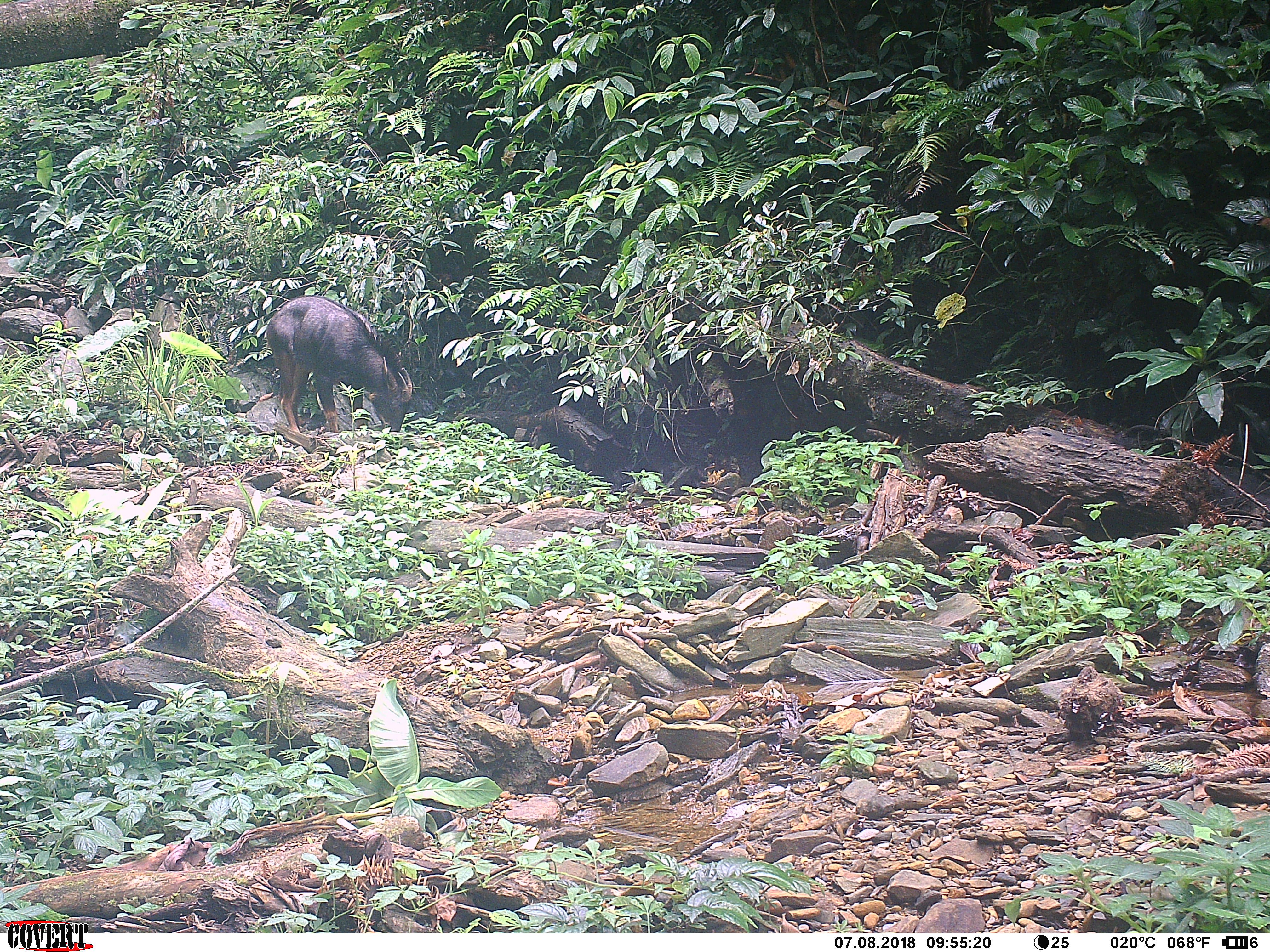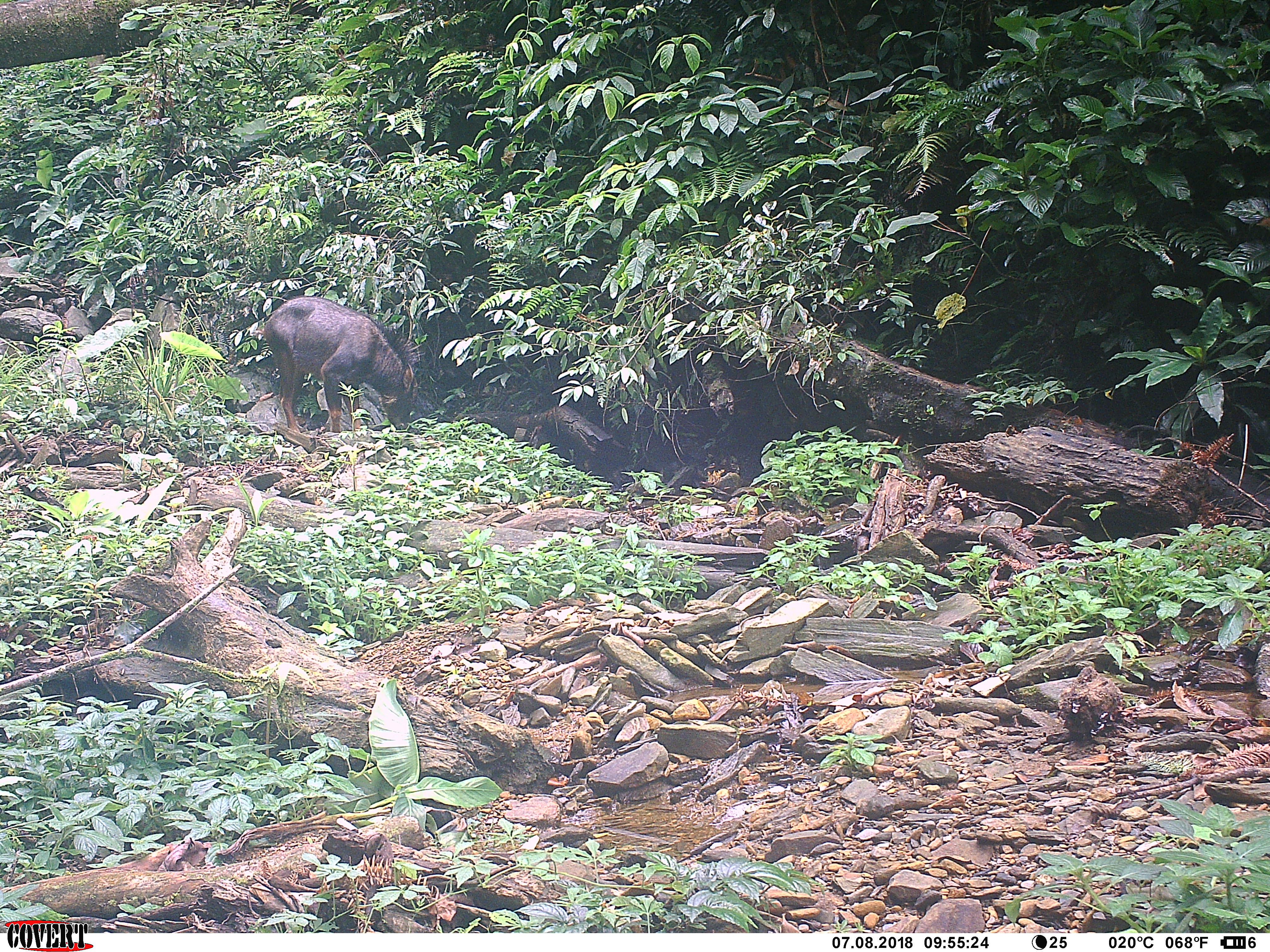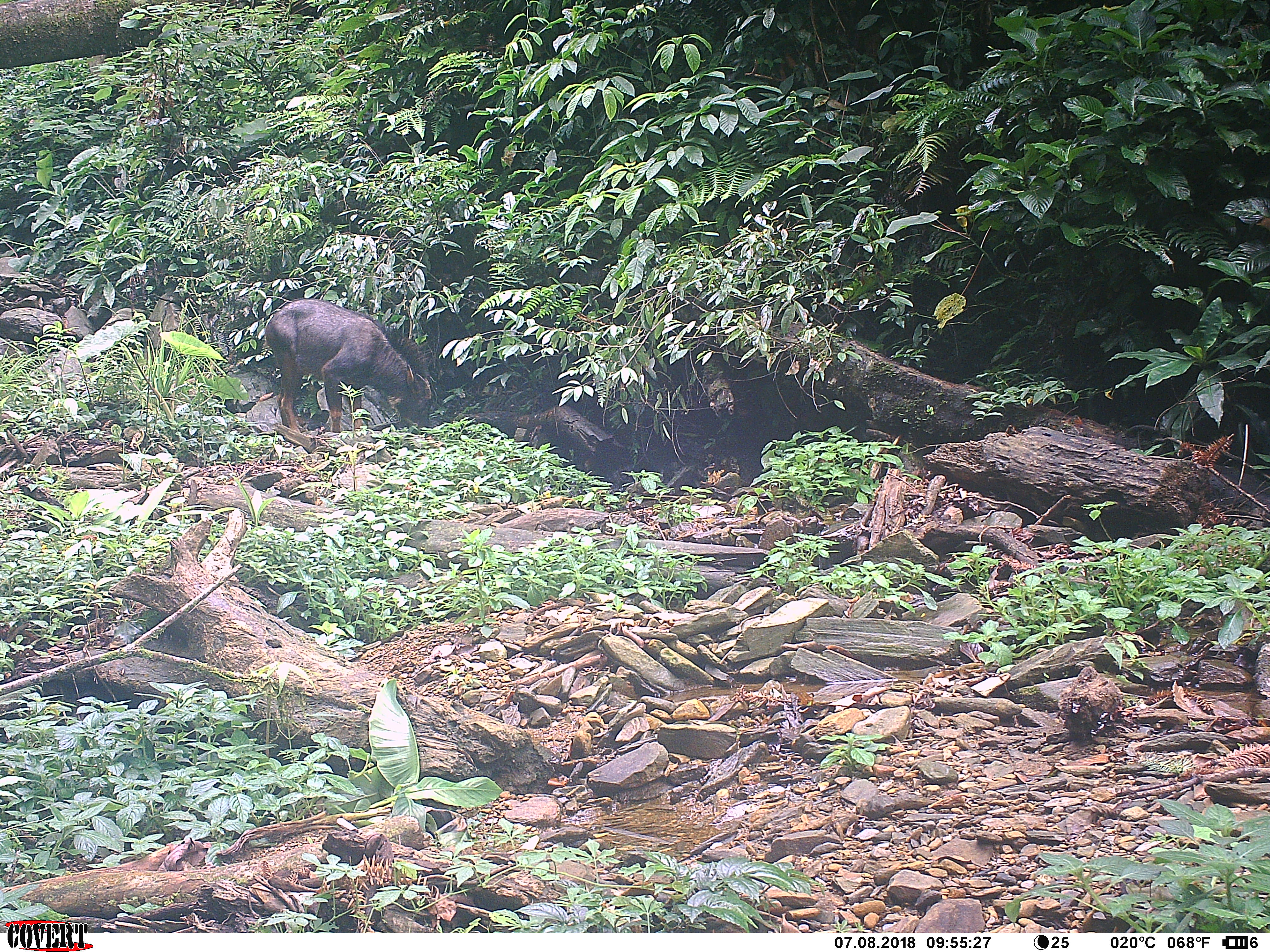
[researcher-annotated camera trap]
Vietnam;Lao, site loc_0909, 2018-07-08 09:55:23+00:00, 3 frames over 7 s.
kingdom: Animalia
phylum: Chordata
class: Mammalia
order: Artiodactyla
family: Bovidae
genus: Capricornis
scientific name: Capricornis sumatraensis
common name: chinese serow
Chinese serow (Capricornis sumatraensis). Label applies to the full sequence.